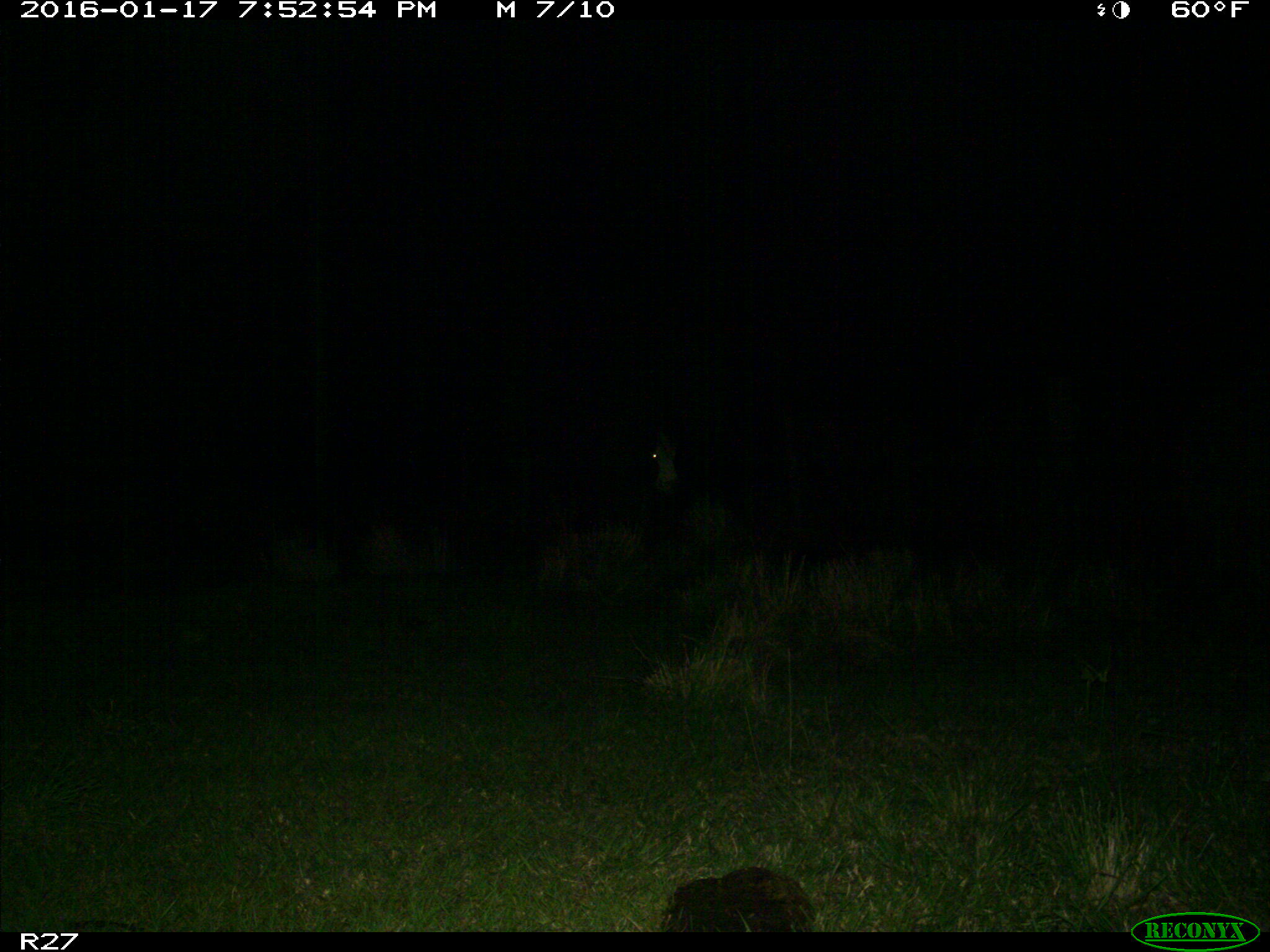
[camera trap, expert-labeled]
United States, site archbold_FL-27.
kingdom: Animalia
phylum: Chordata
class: Mammalia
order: Artiodactyla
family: Bovidae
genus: Bos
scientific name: Bos taurus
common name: domestic cow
Bos taurus (domestic cow).